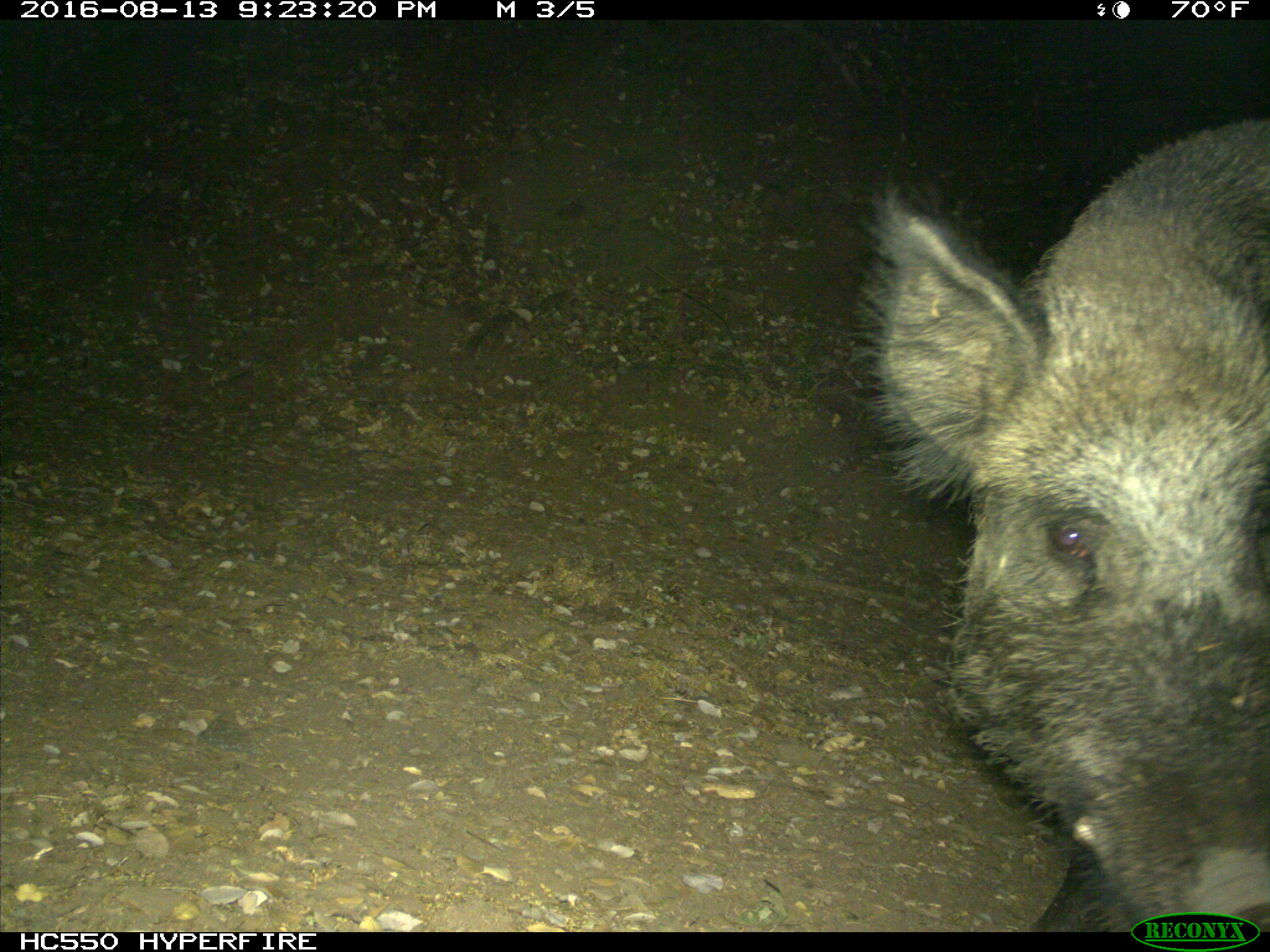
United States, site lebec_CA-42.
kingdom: Animalia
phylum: Chordata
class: Mammalia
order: Artiodactyla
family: Suidae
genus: Sus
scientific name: Sus scrofa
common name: wild boar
Sus scrofa (wild boar).